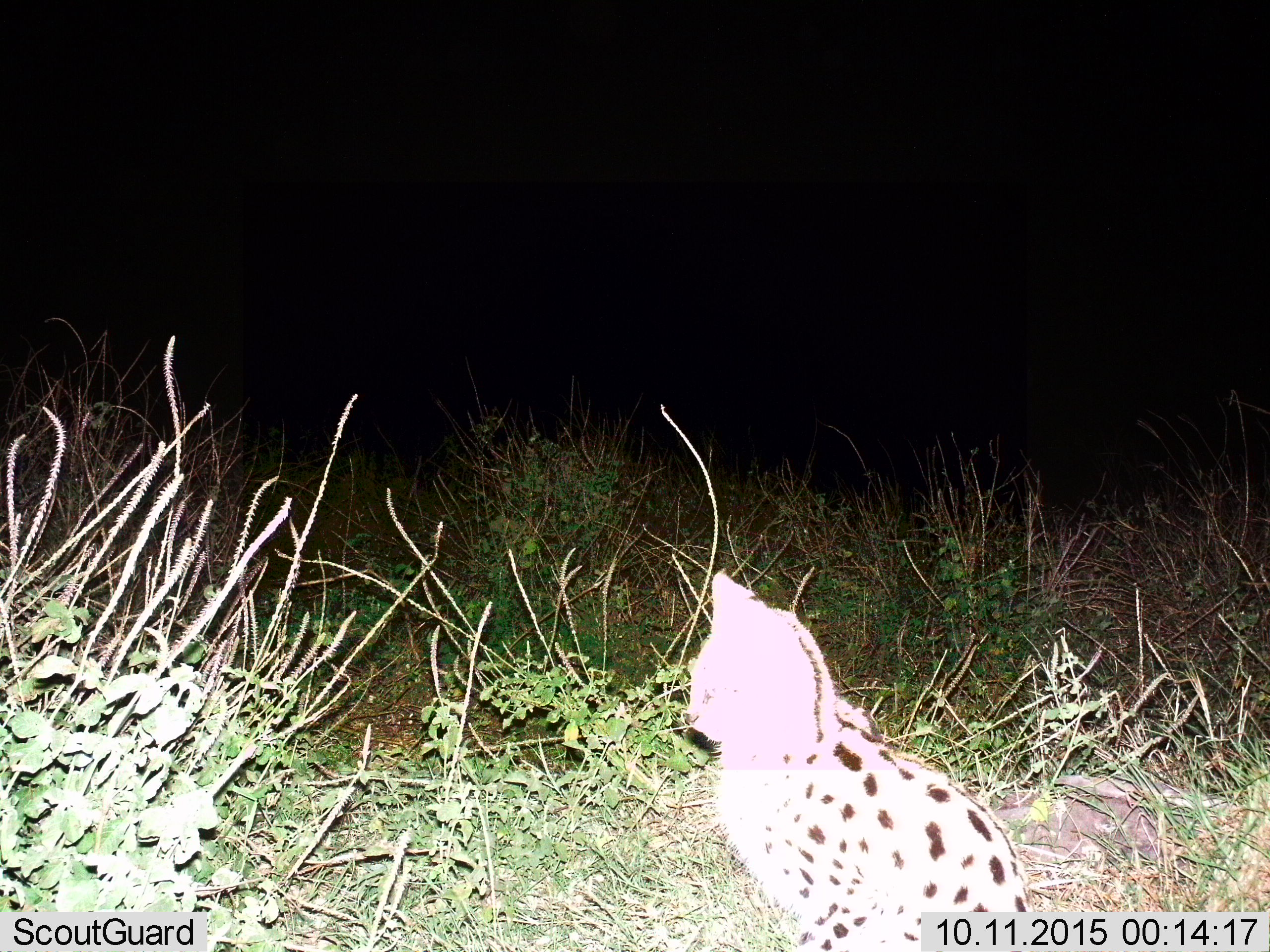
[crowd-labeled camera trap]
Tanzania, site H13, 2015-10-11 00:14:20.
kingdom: Animalia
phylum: Chordata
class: Mammalia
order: Carnivora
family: Felidae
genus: Leptailurus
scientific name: Leptailurus serval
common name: serval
Serval (Leptailurus serval), count 1. Behavior (volunteer vote fractions): standing 14%, resting 86%, moving 0%, interacting 0%. Young present (vote fraction): 14%. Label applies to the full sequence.